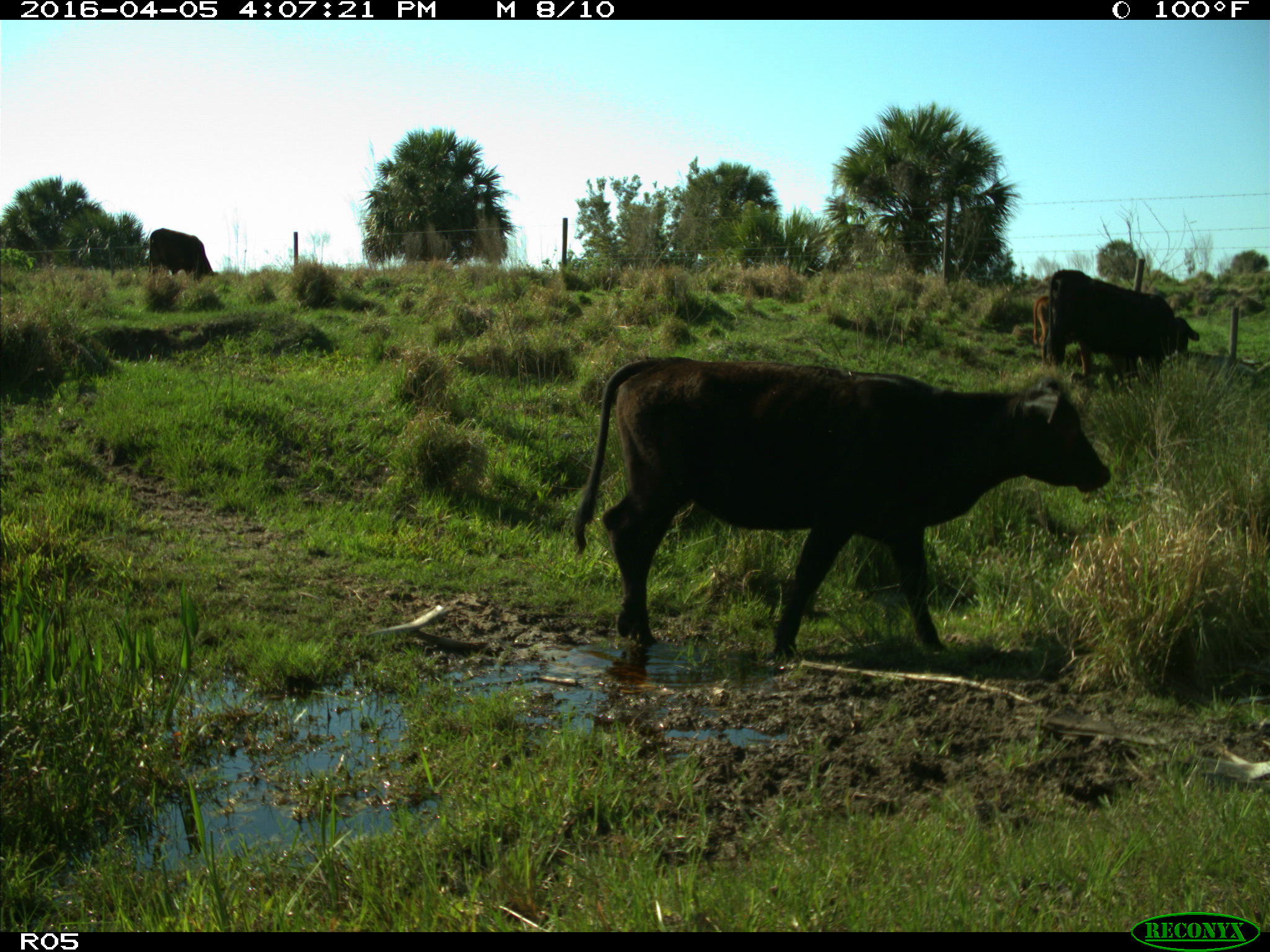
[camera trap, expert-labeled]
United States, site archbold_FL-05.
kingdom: Animalia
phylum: Chordata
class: Mammalia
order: Artiodactyla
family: Bovidae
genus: Bos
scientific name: Bos taurus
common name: domestic cow